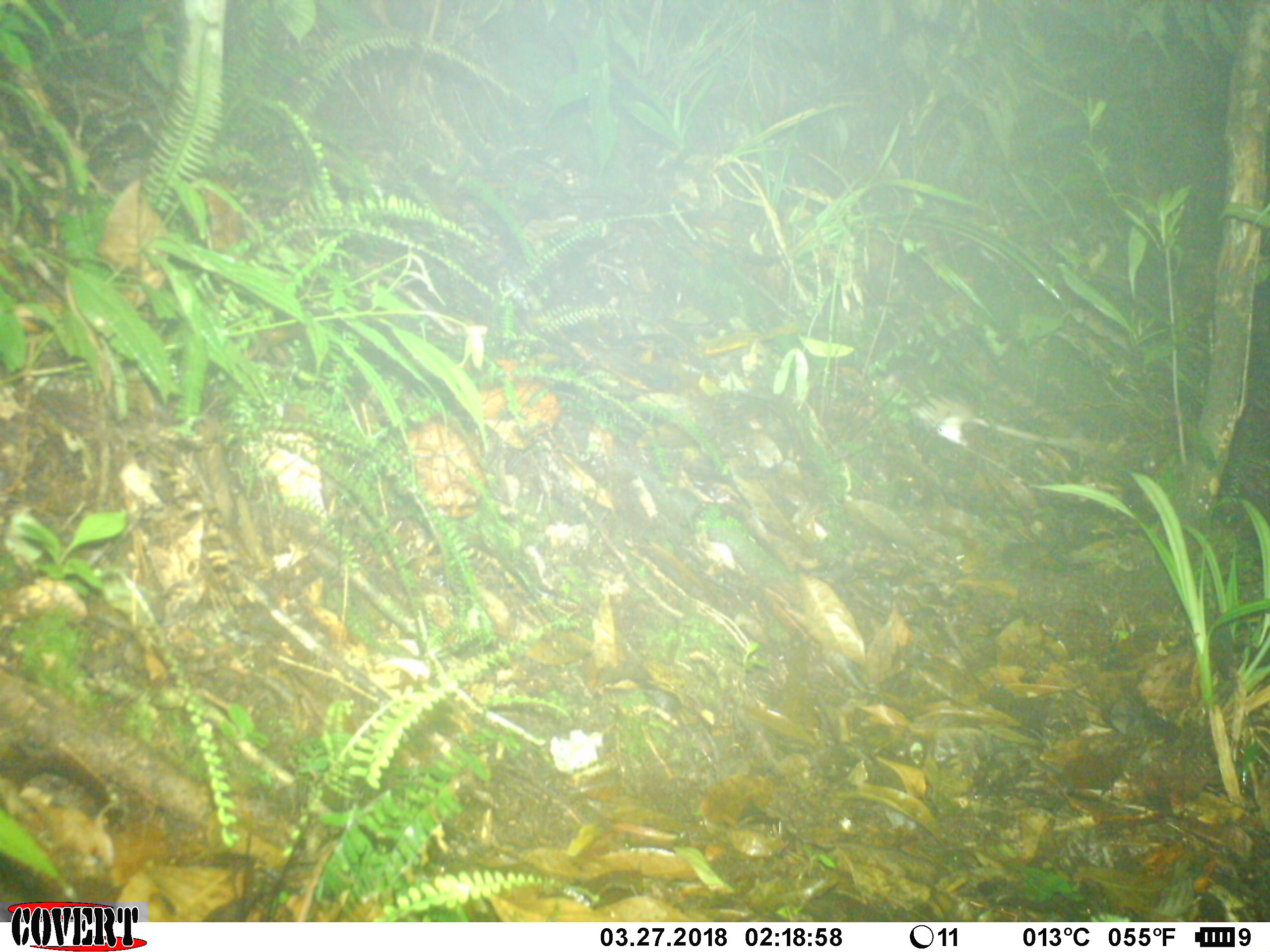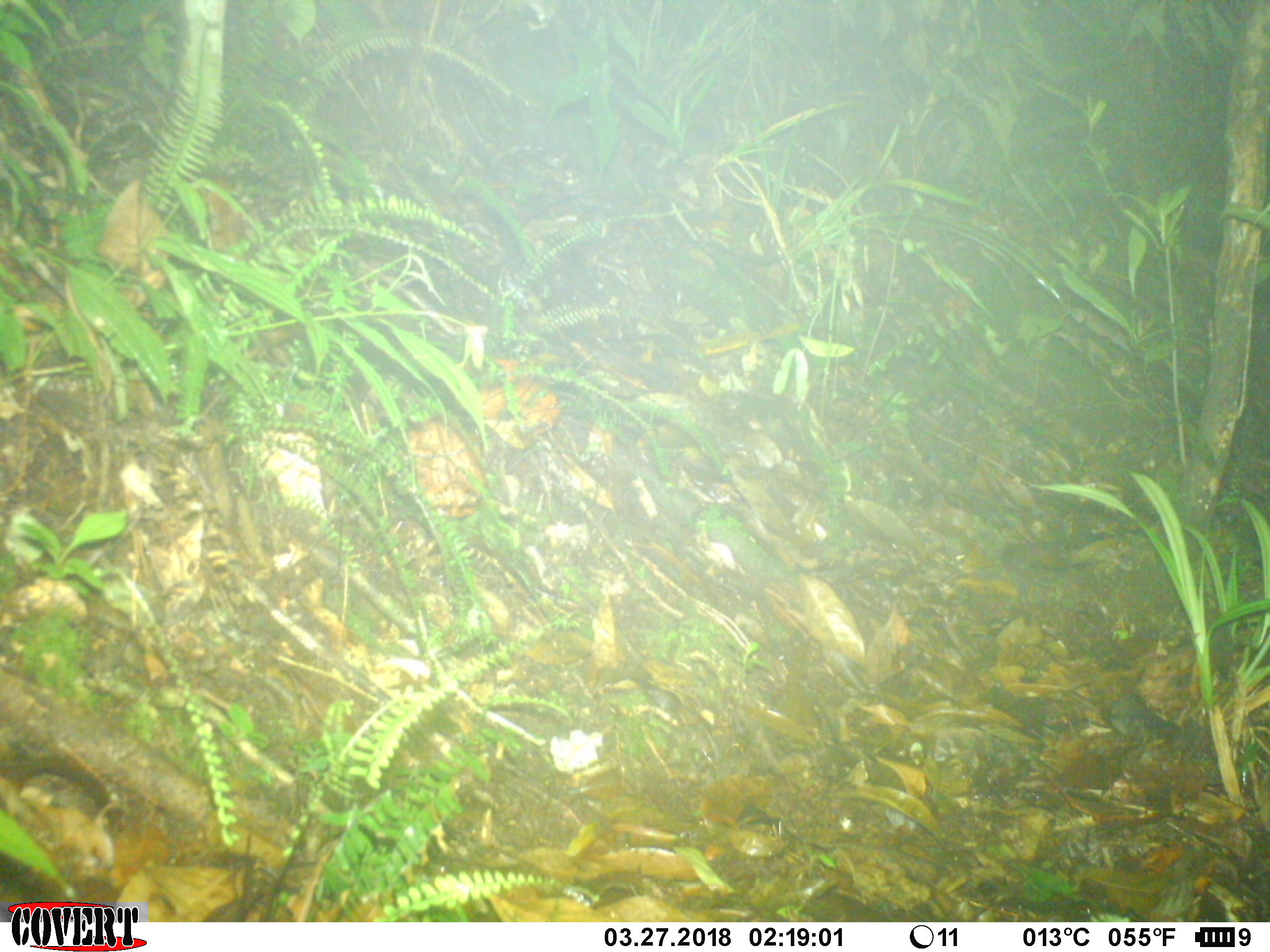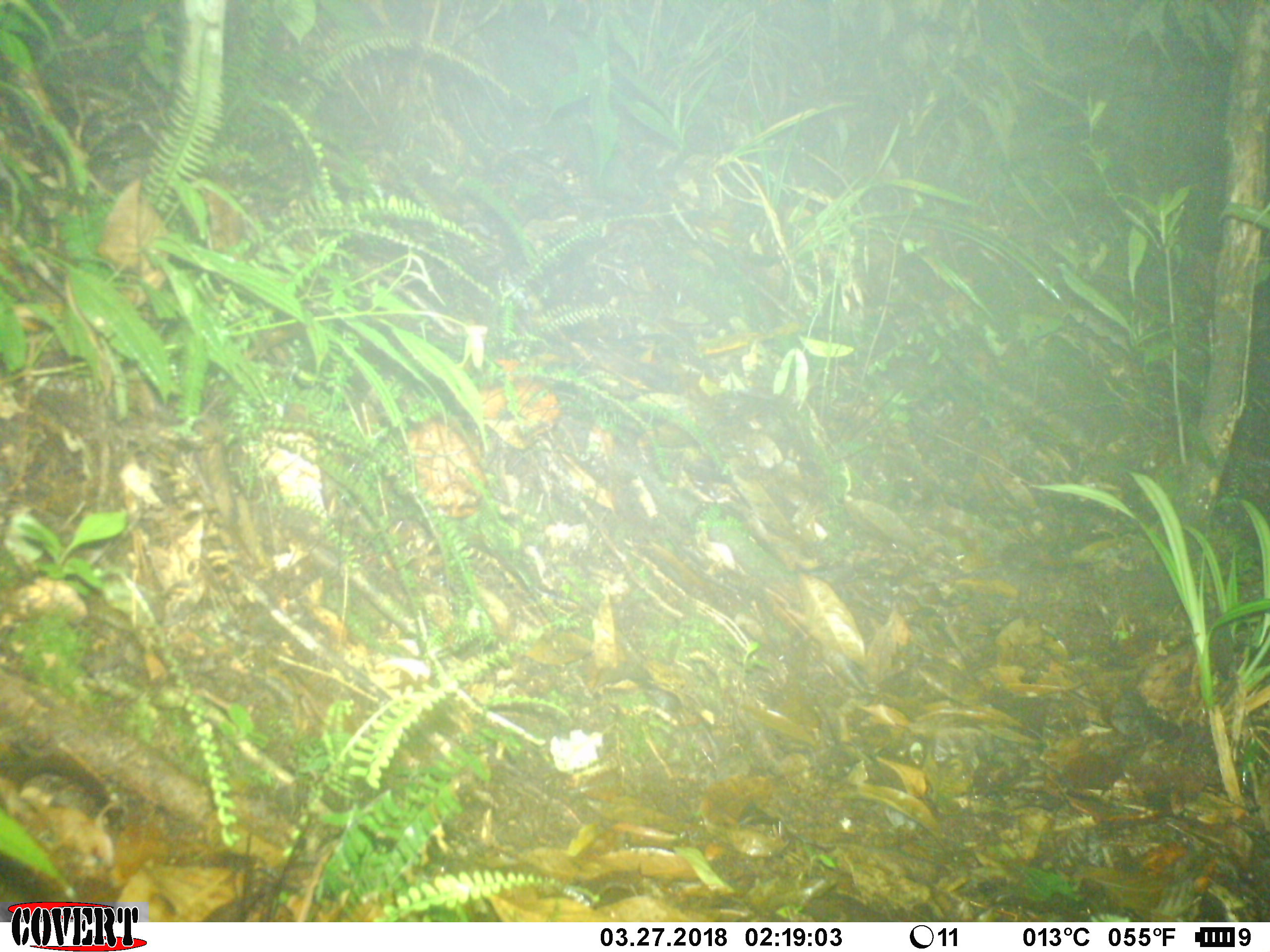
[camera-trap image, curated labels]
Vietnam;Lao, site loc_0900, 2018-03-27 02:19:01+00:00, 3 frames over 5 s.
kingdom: Animalia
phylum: Chordata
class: Mammalia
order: Rodentia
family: Muridae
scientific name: Muridae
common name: old-world mice and rats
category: unidentified murid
Unidentified murid (old-world mice and rats) (Muridae). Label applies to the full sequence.